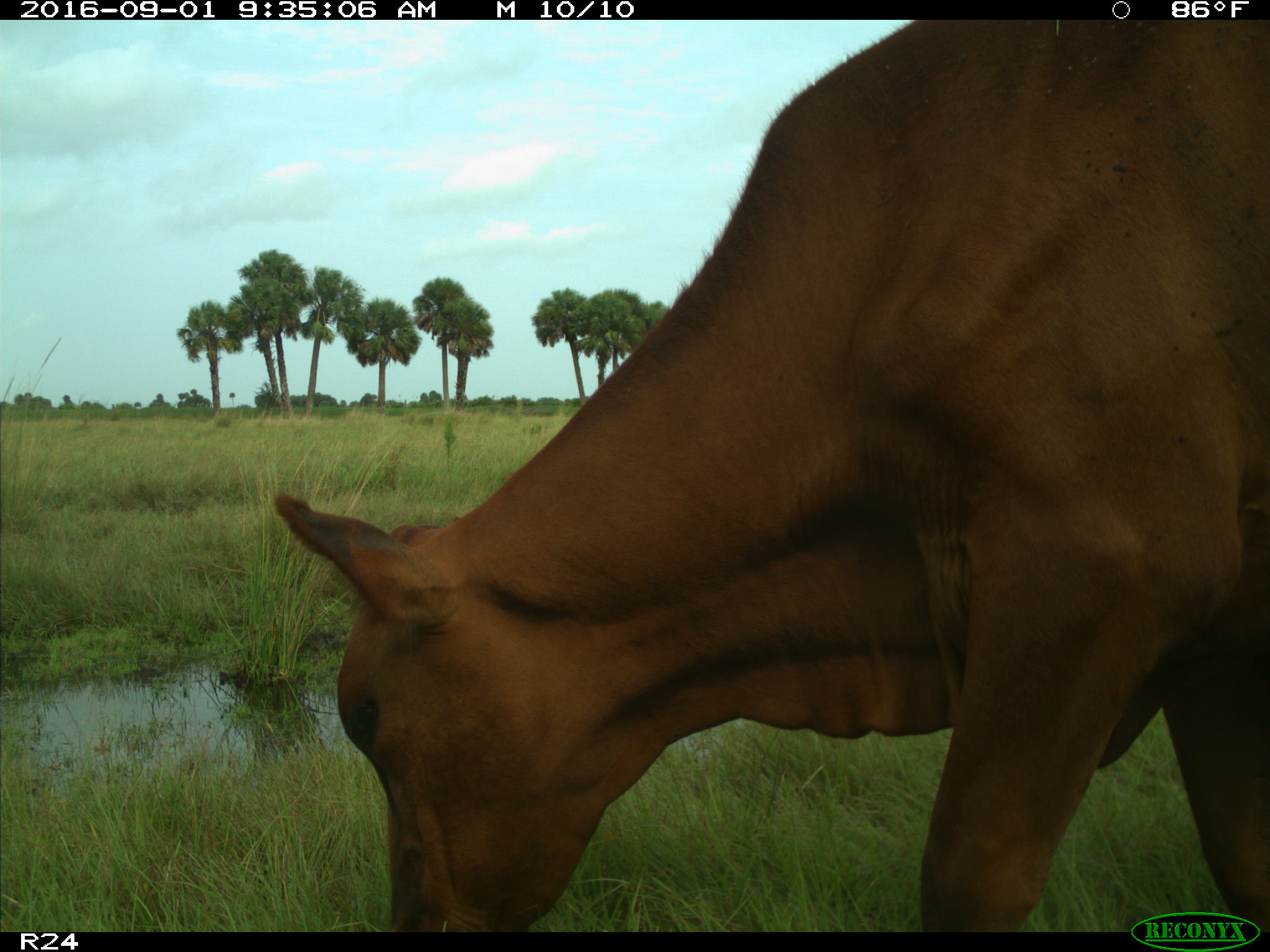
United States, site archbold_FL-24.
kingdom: Animalia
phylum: Chordata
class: Mammalia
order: Artiodactyla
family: Bovidae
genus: Bos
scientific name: Bos taurus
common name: domestic cow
Bos taurus (domestic cow).